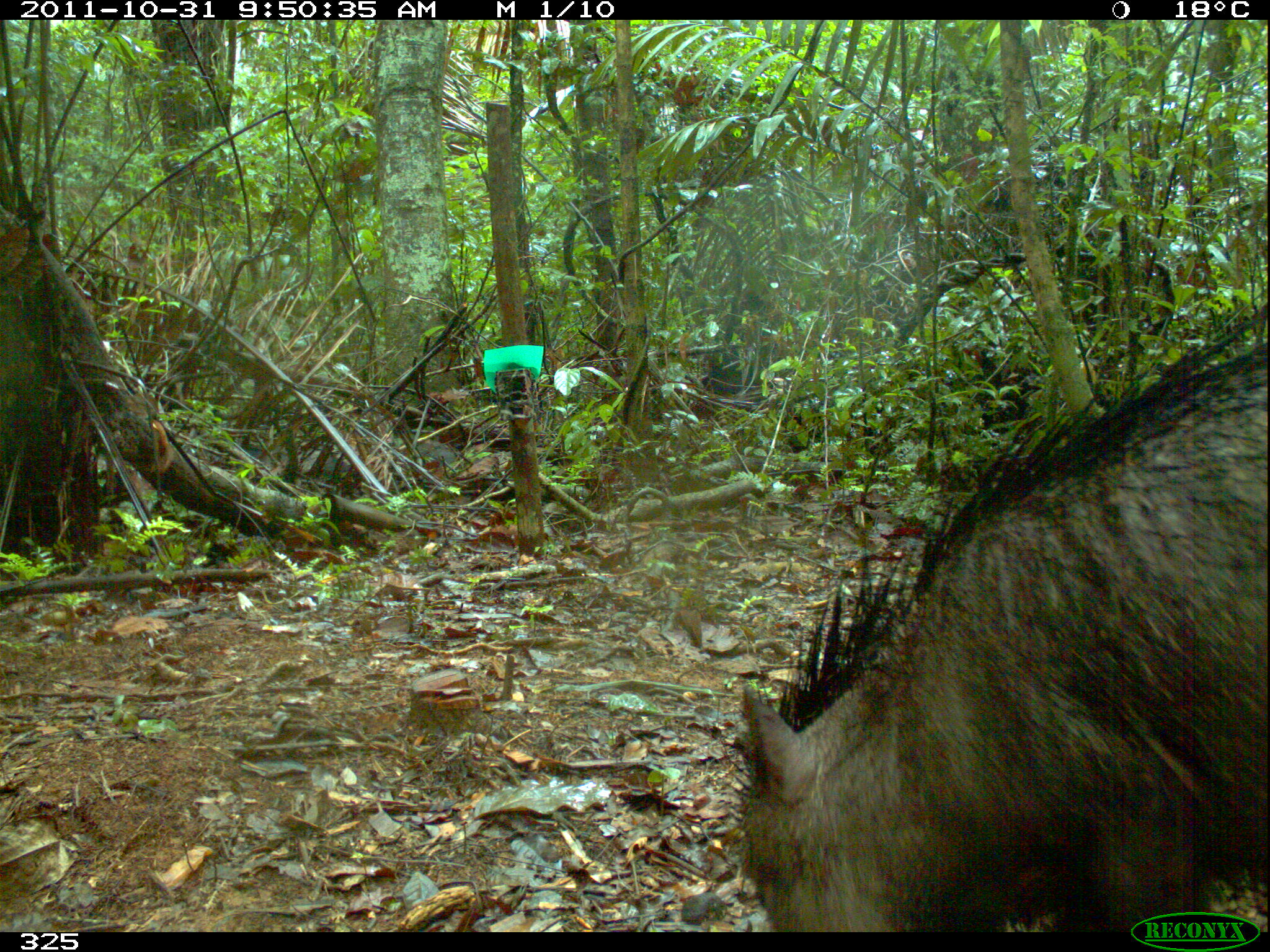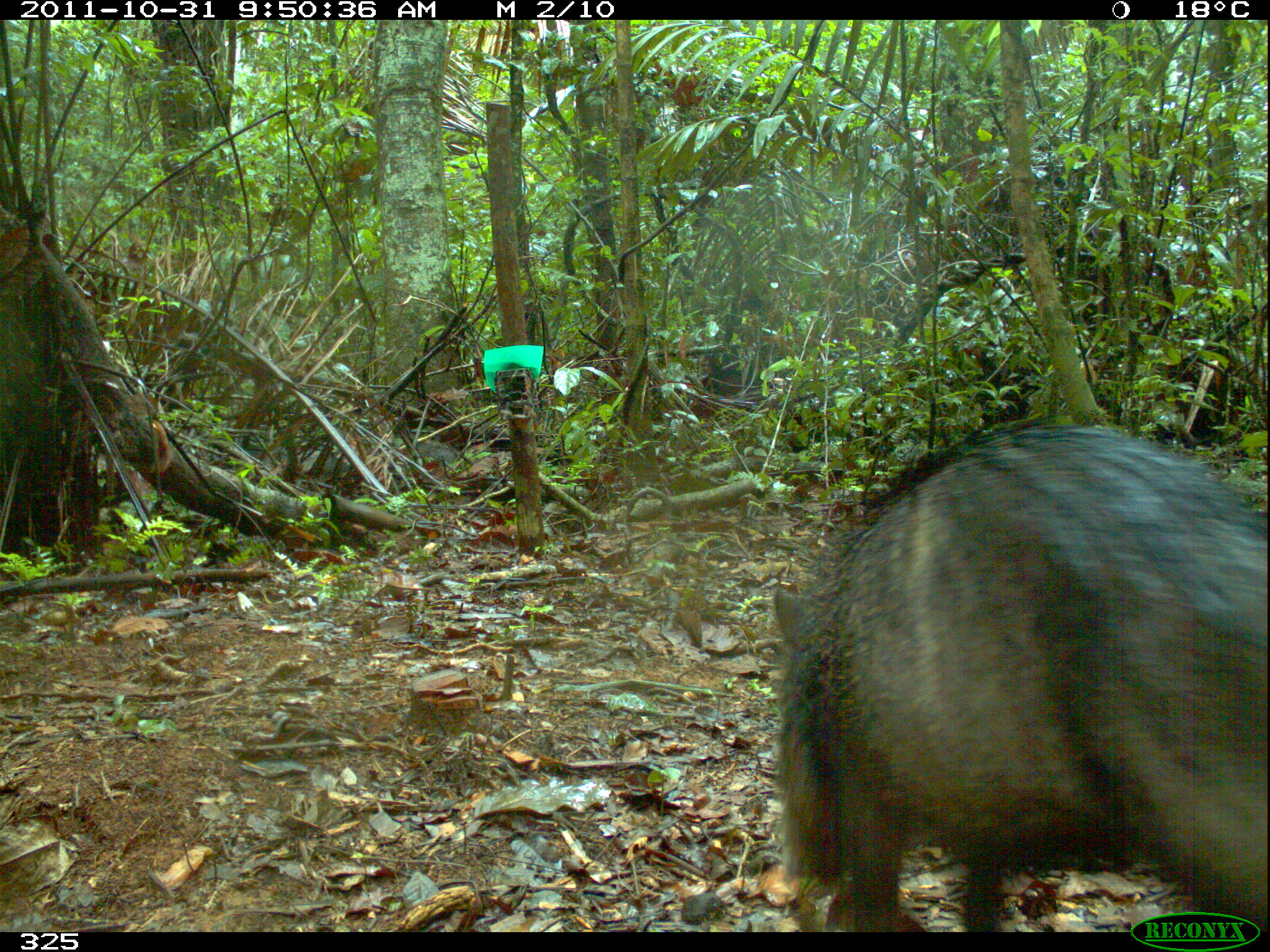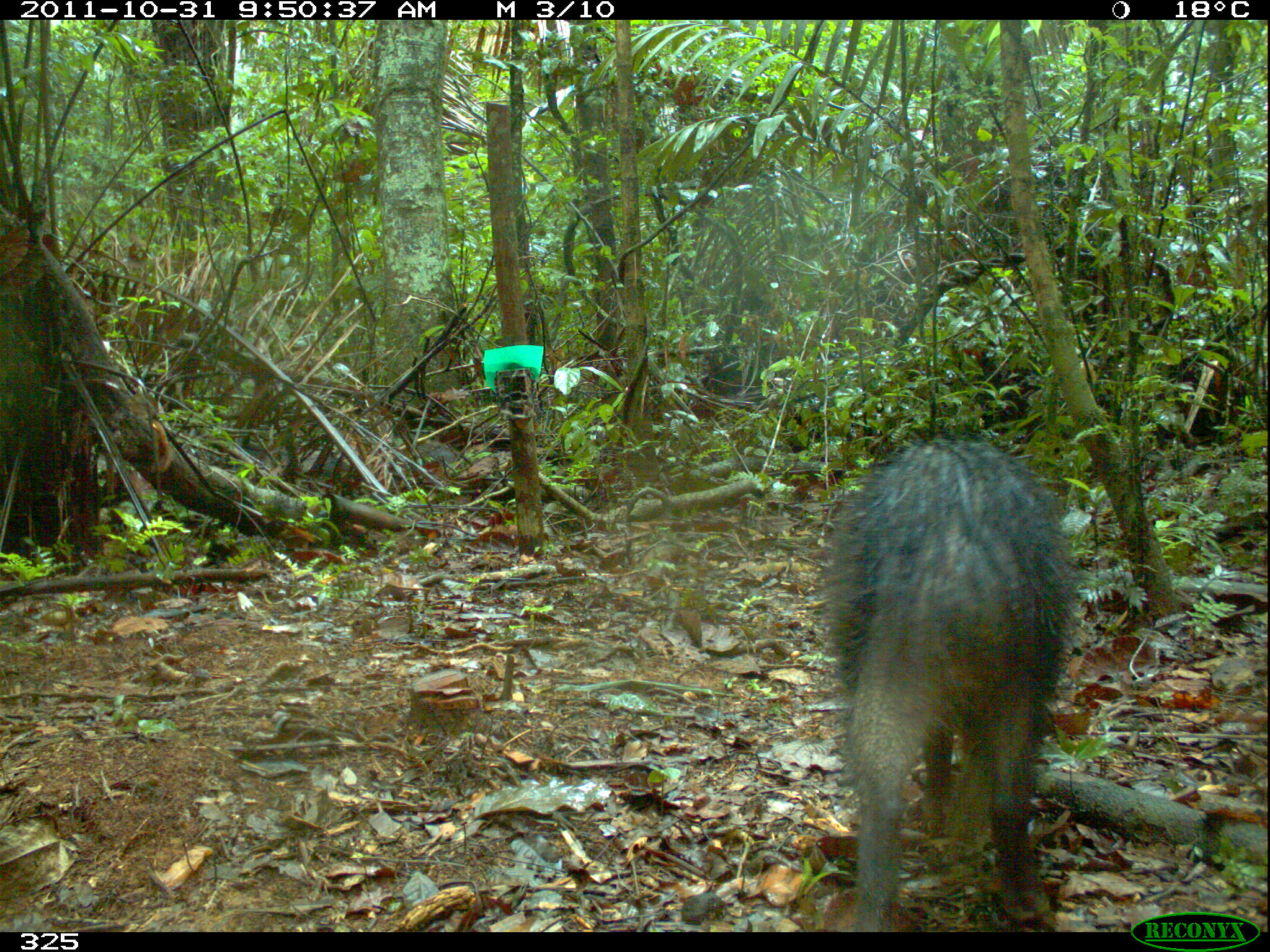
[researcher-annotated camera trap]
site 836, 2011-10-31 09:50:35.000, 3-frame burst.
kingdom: Animalia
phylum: Chordata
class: Mammalia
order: Artiodactyla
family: Tayassuidae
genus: Tayassu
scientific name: Tayassu pecari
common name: white-lipped peccary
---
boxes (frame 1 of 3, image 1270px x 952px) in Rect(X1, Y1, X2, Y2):
tayassu pecari: Rect(732, 297, 1267, 932)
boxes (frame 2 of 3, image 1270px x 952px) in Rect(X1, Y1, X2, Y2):
tayassu pecari: Rect(767, 414, 1264, 933)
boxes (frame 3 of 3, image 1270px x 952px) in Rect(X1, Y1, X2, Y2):
tayassu pecari: Rect(821, 433, 1084, 934)